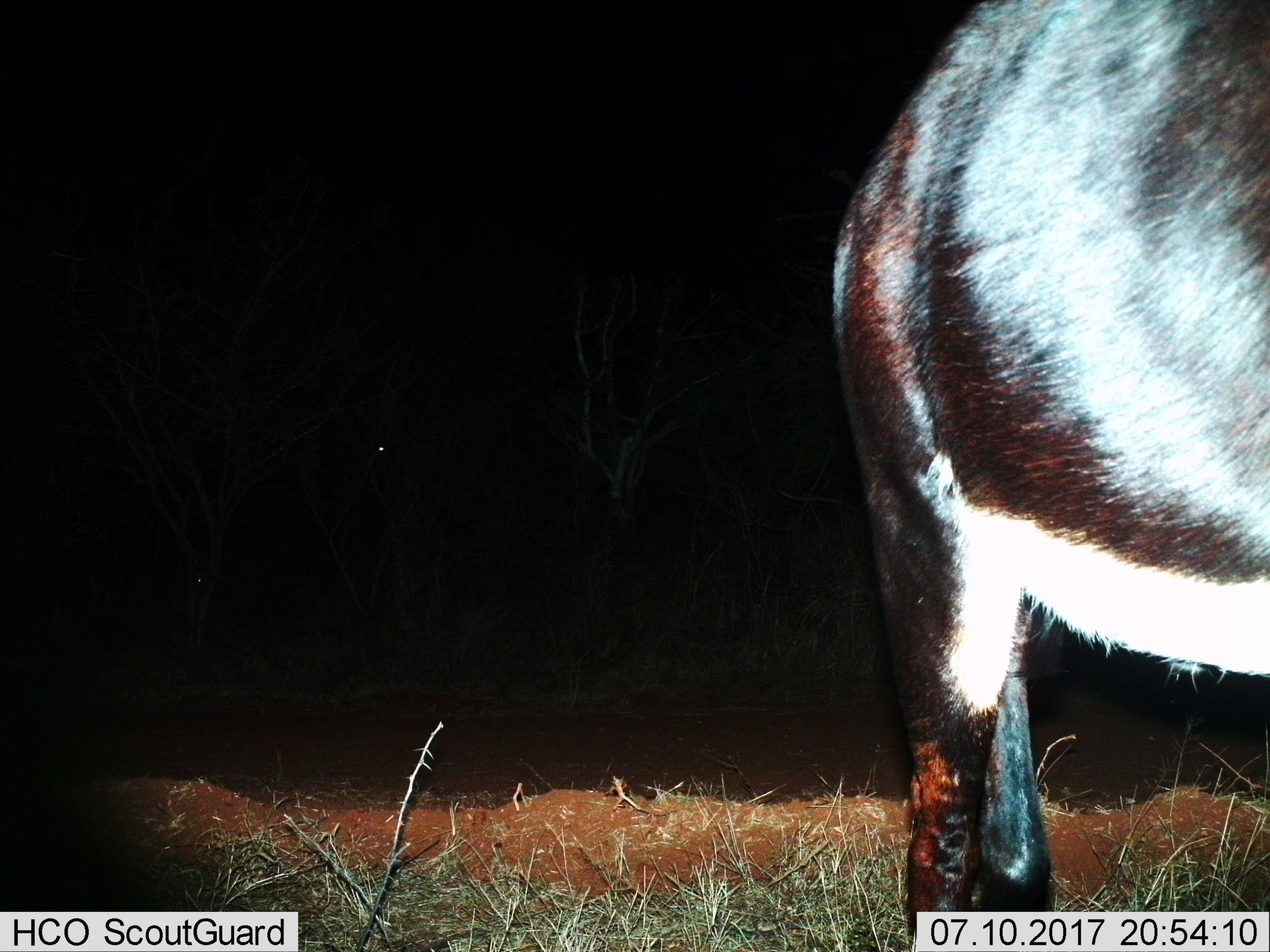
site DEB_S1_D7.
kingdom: Animalia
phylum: Chordata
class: Mammalia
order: Artiodactyla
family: Bovidae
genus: Hippotragus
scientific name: Hippotragus niger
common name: sable antelope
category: sable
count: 1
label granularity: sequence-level